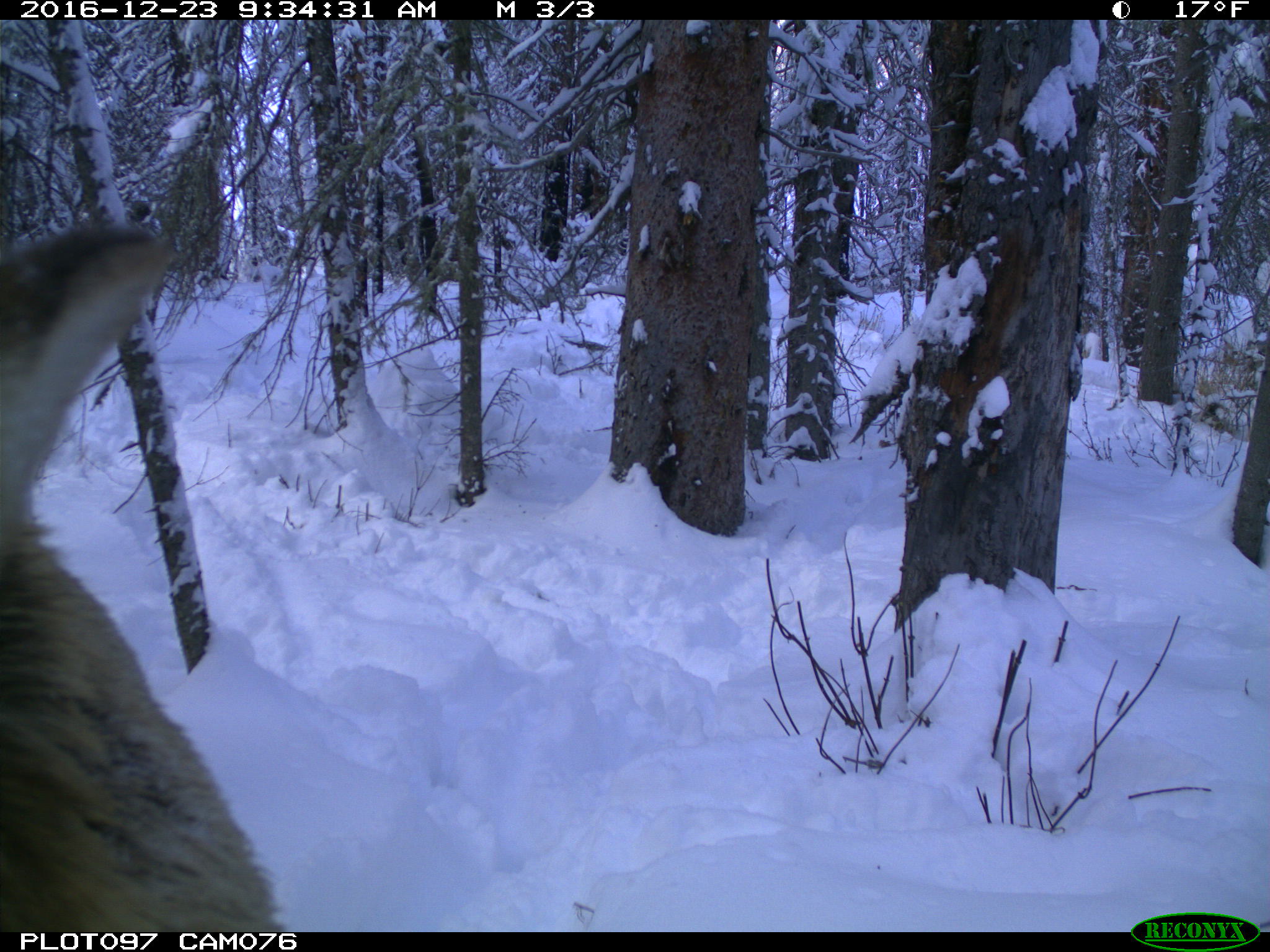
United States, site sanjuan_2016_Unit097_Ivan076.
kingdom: Animalia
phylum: Chordata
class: Mammalia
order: Artiodactyla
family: Cervidae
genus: Cervus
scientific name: Cervus elaphus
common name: red deer